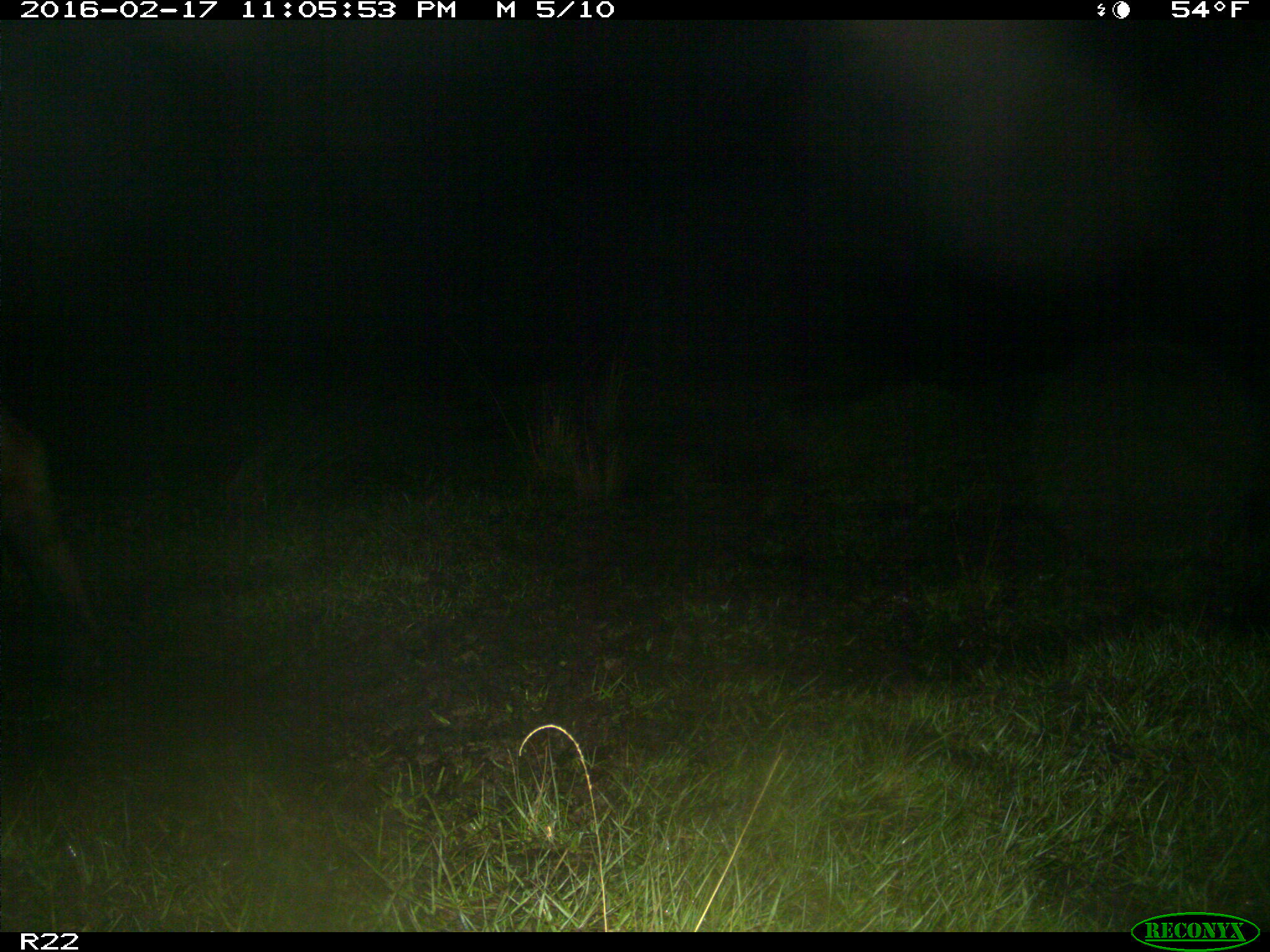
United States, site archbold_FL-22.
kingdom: Animalia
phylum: Chordata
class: Mammalia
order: Artiodactyla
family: Bovidae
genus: Bos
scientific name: Bos taurus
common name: domestic cow